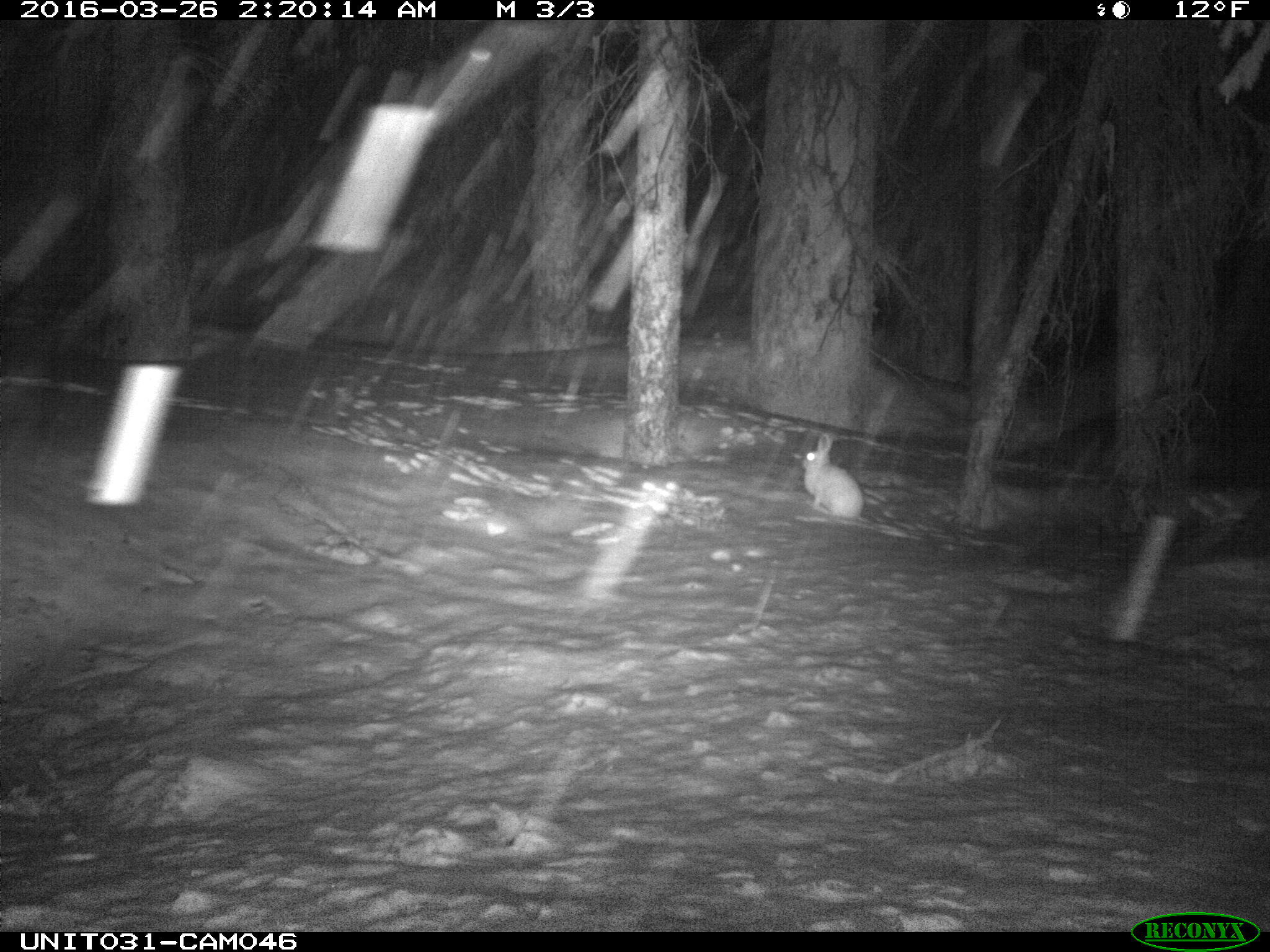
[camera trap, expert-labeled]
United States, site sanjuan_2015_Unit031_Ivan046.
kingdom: Animalia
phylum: Chordata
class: Mammalia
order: Lagomorpha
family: Leporidae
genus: Lepus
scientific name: Lepus americanus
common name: snowshoe hare